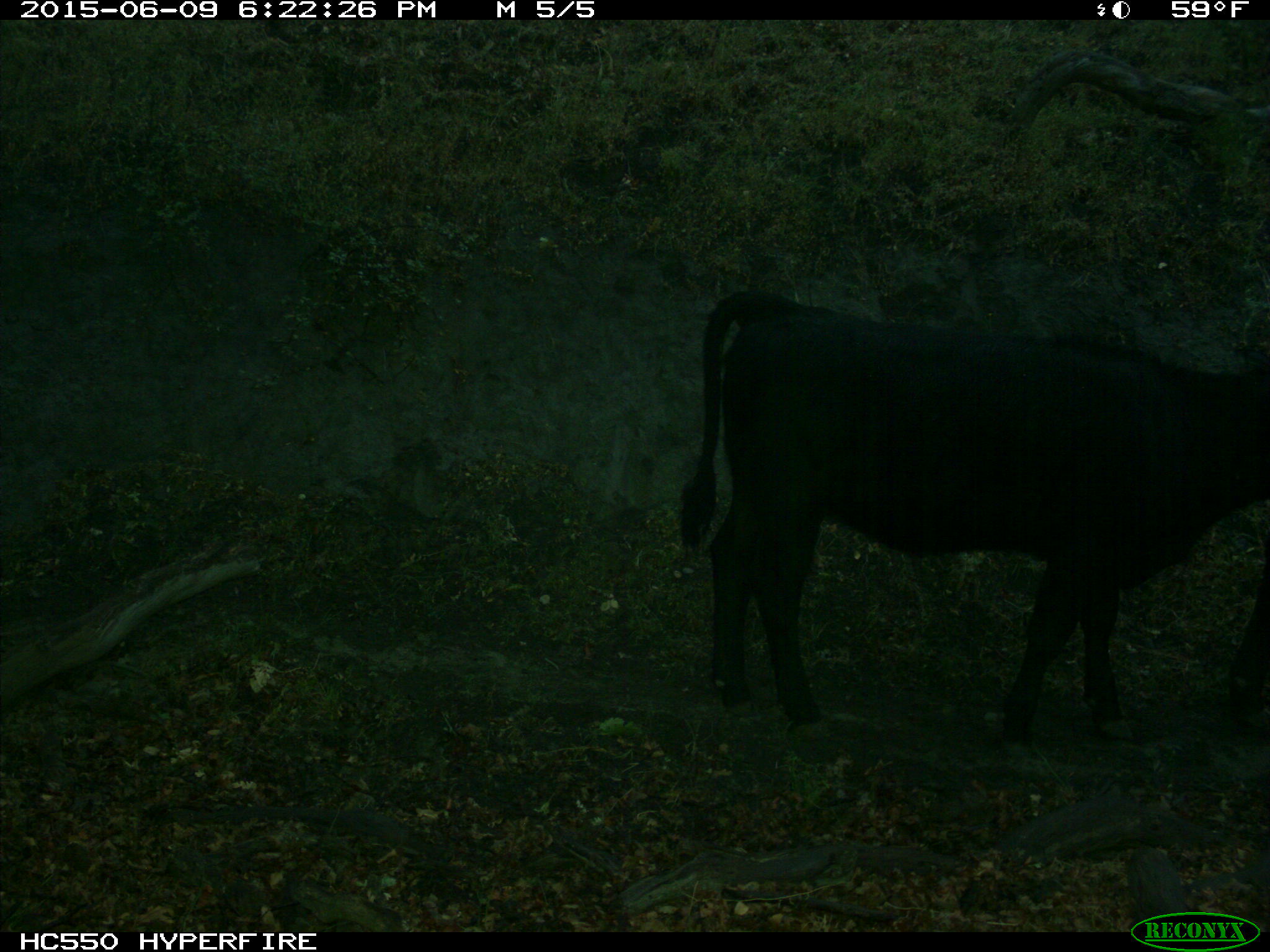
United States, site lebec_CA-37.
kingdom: Animalia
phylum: Chordata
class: Mammalia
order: Artiodactyla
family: Bovidae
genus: Bos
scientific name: Bos taurus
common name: domestic cow